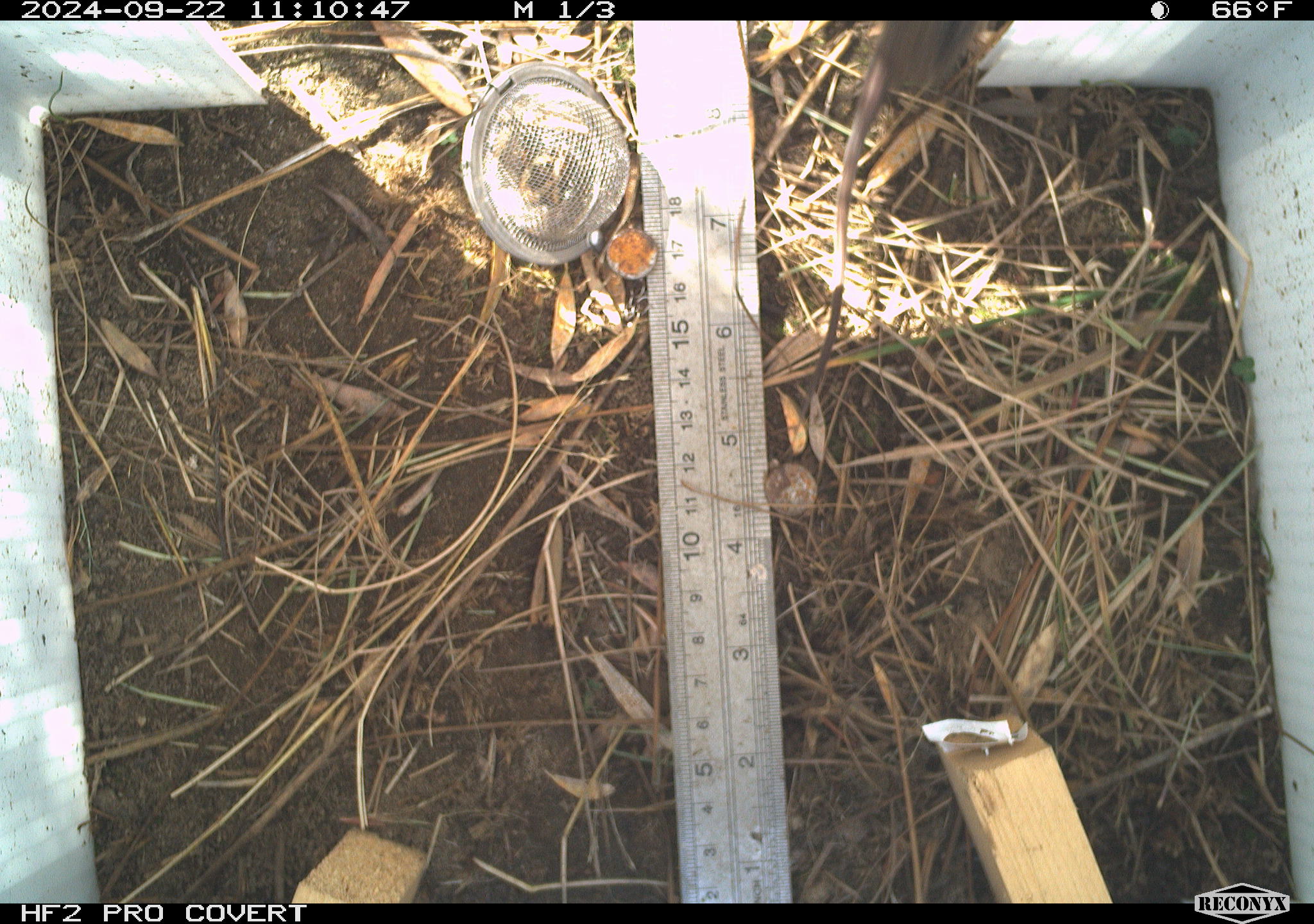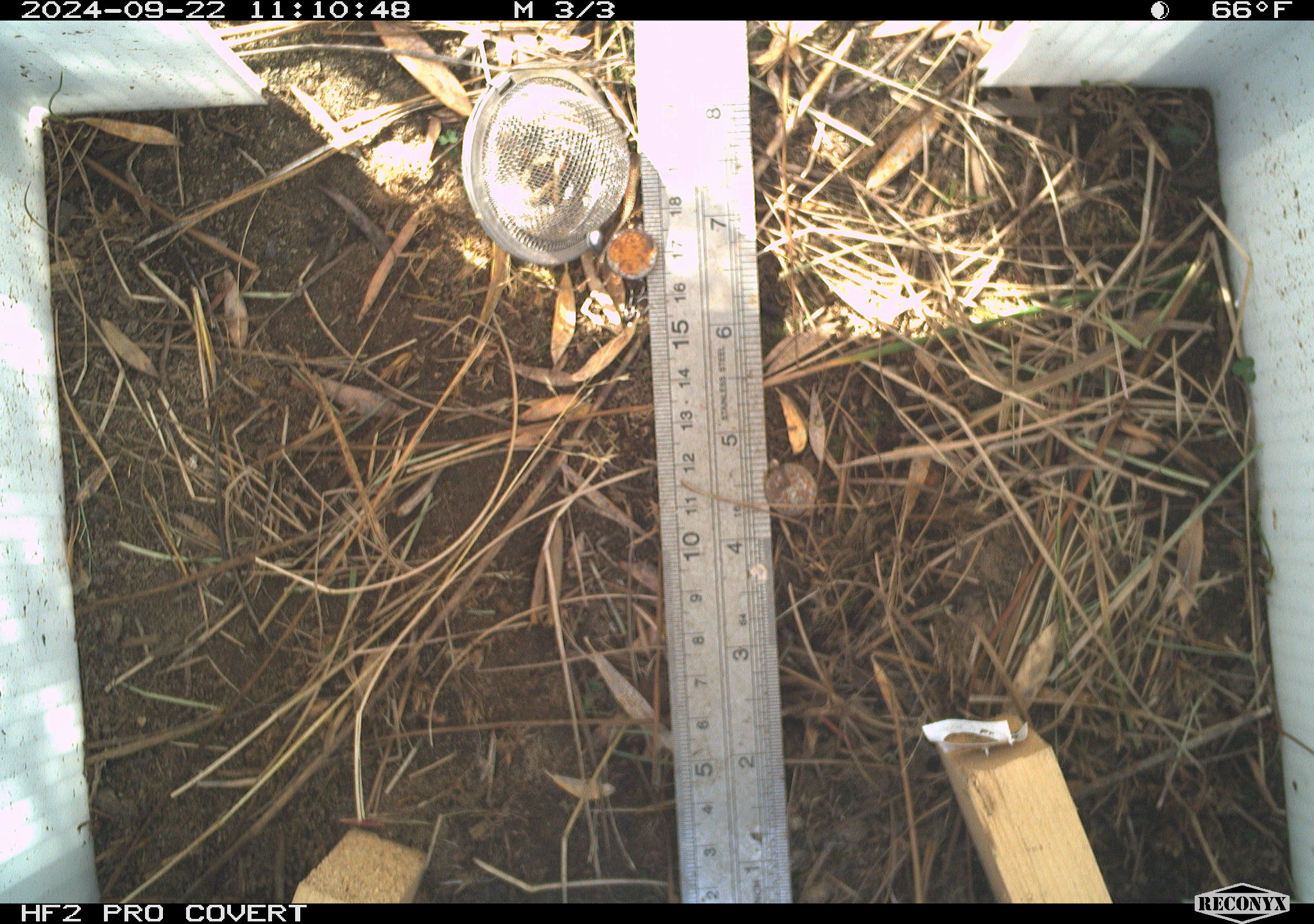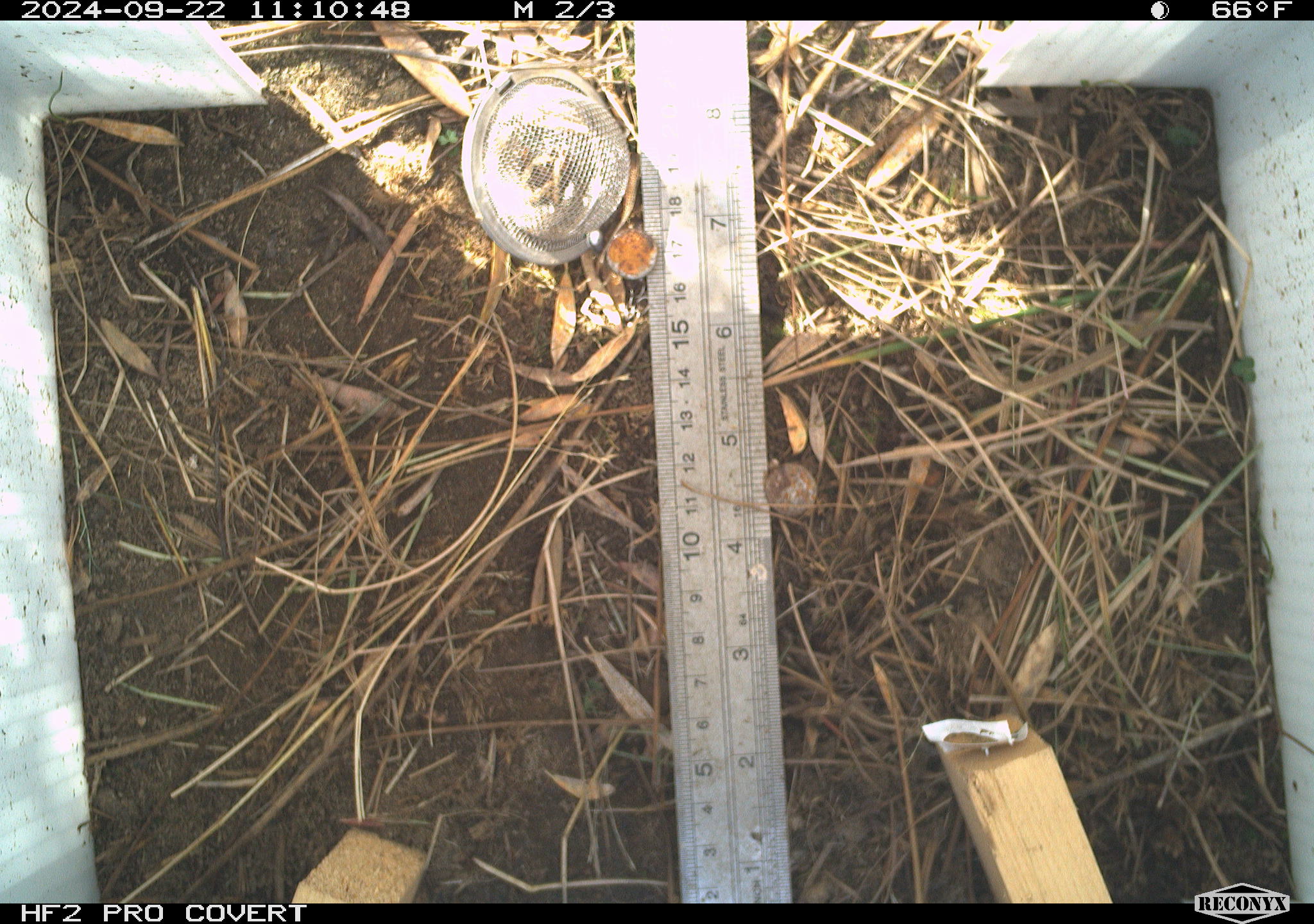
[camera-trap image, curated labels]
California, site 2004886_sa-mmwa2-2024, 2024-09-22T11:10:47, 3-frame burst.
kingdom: Animalia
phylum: Chordata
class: Mammalia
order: Rodentia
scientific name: Rodentia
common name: mouse species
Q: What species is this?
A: Mouse species (Rodentia).